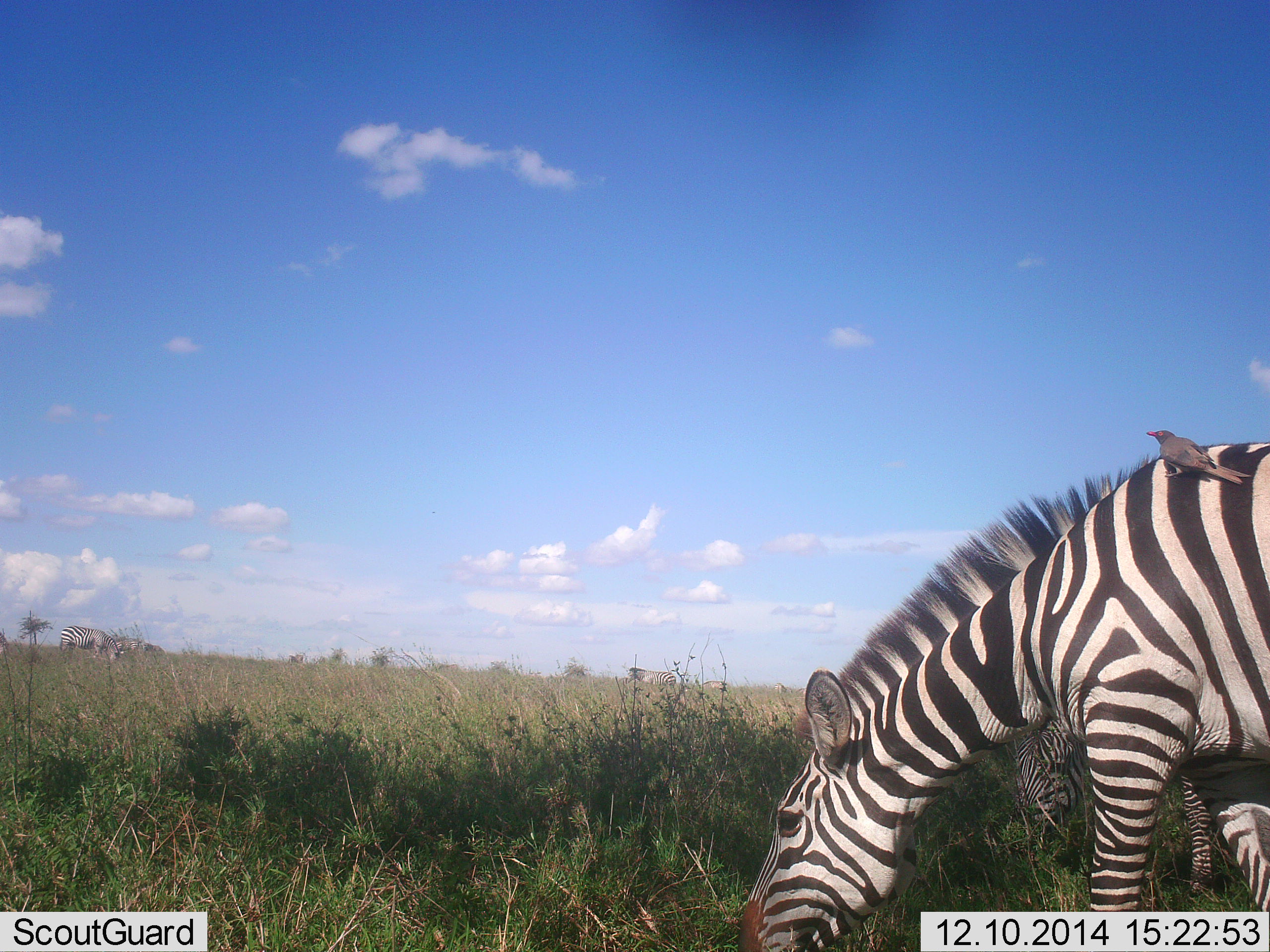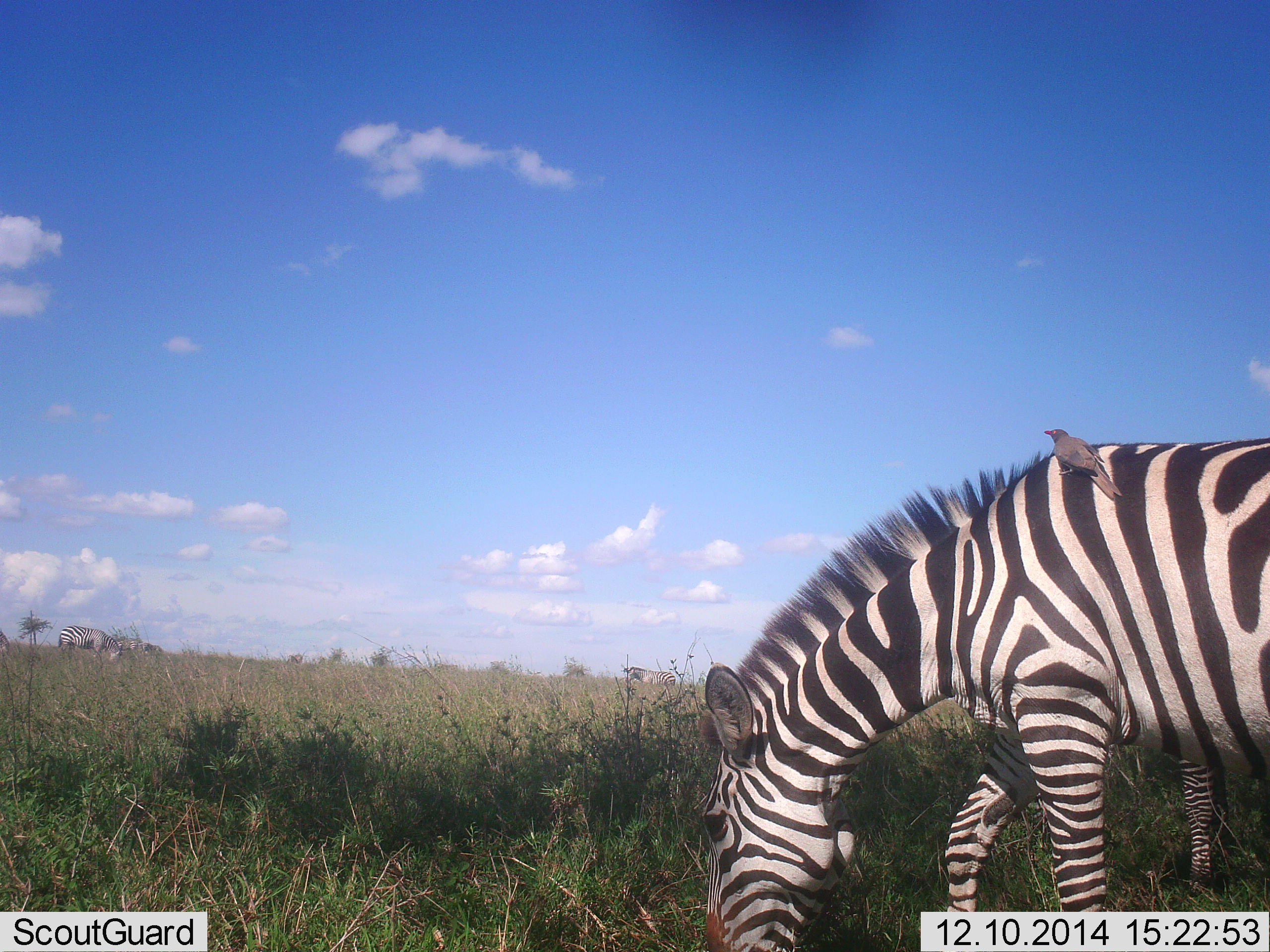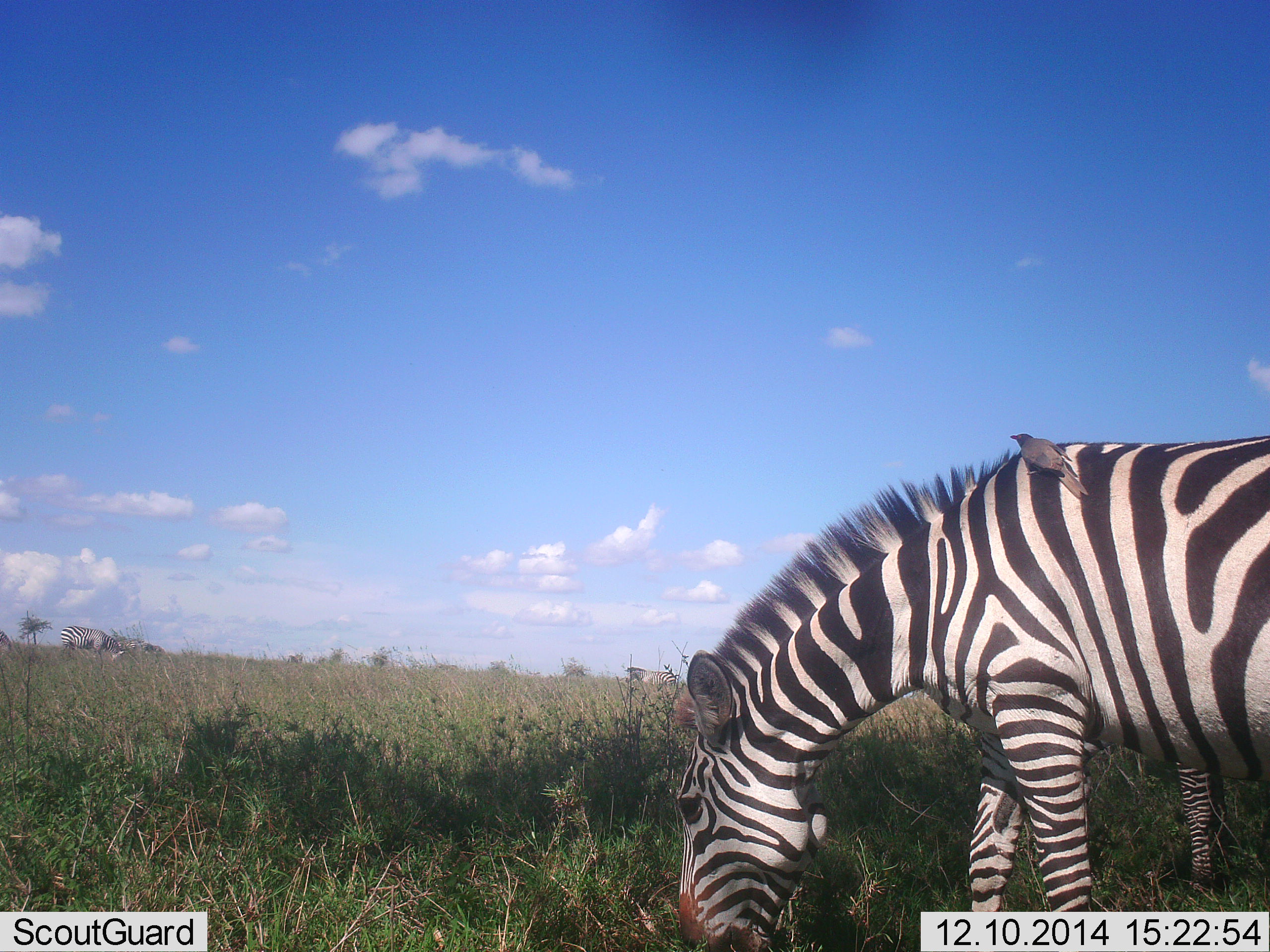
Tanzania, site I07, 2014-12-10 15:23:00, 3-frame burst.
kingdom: Animalia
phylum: Chordata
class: Aves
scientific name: Aves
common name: bird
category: otherbird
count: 1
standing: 30%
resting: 60%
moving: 0%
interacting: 20%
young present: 0%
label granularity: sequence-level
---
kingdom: Animalia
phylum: Chordata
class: Mammalia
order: Perissodactyla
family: Equidae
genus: Equus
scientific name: Equus quagga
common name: plains zebra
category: zebra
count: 4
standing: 27%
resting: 0%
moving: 27%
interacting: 0%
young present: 0%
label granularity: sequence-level